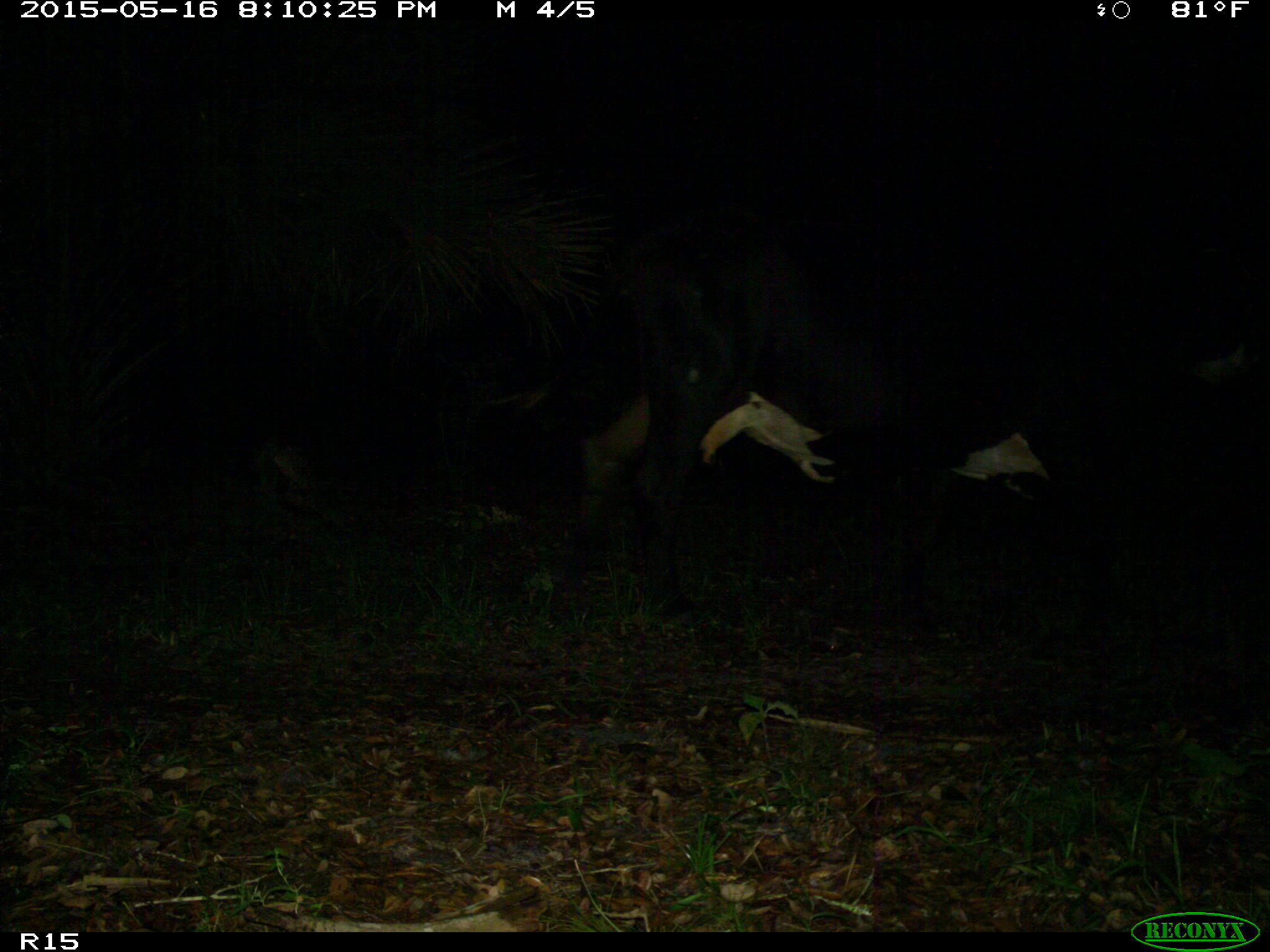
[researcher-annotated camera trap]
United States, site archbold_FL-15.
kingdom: Animalia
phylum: Chordata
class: Mammalia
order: Artiodactyla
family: Bovidae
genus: Bos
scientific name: Bos taurus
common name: domestic cow